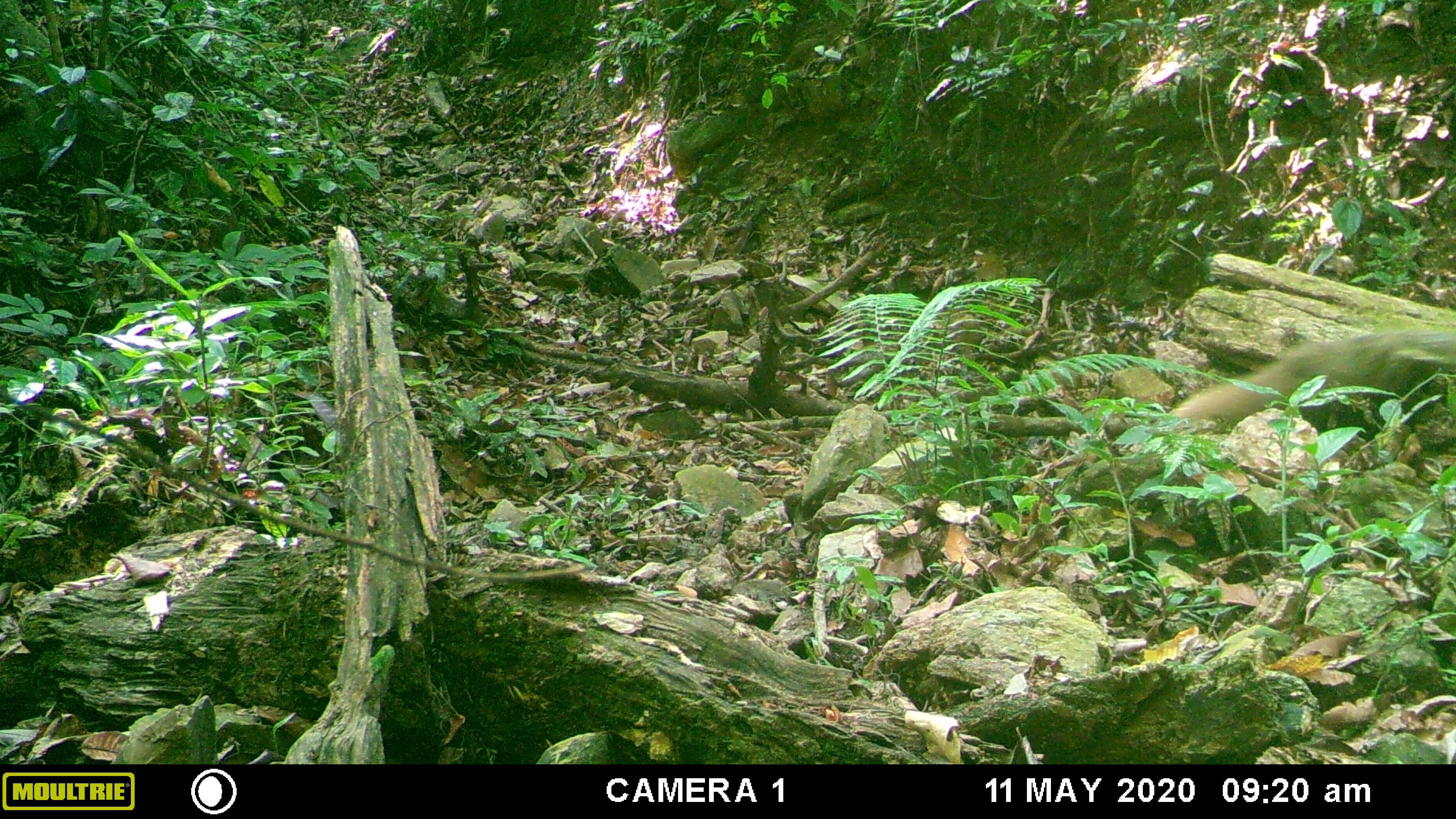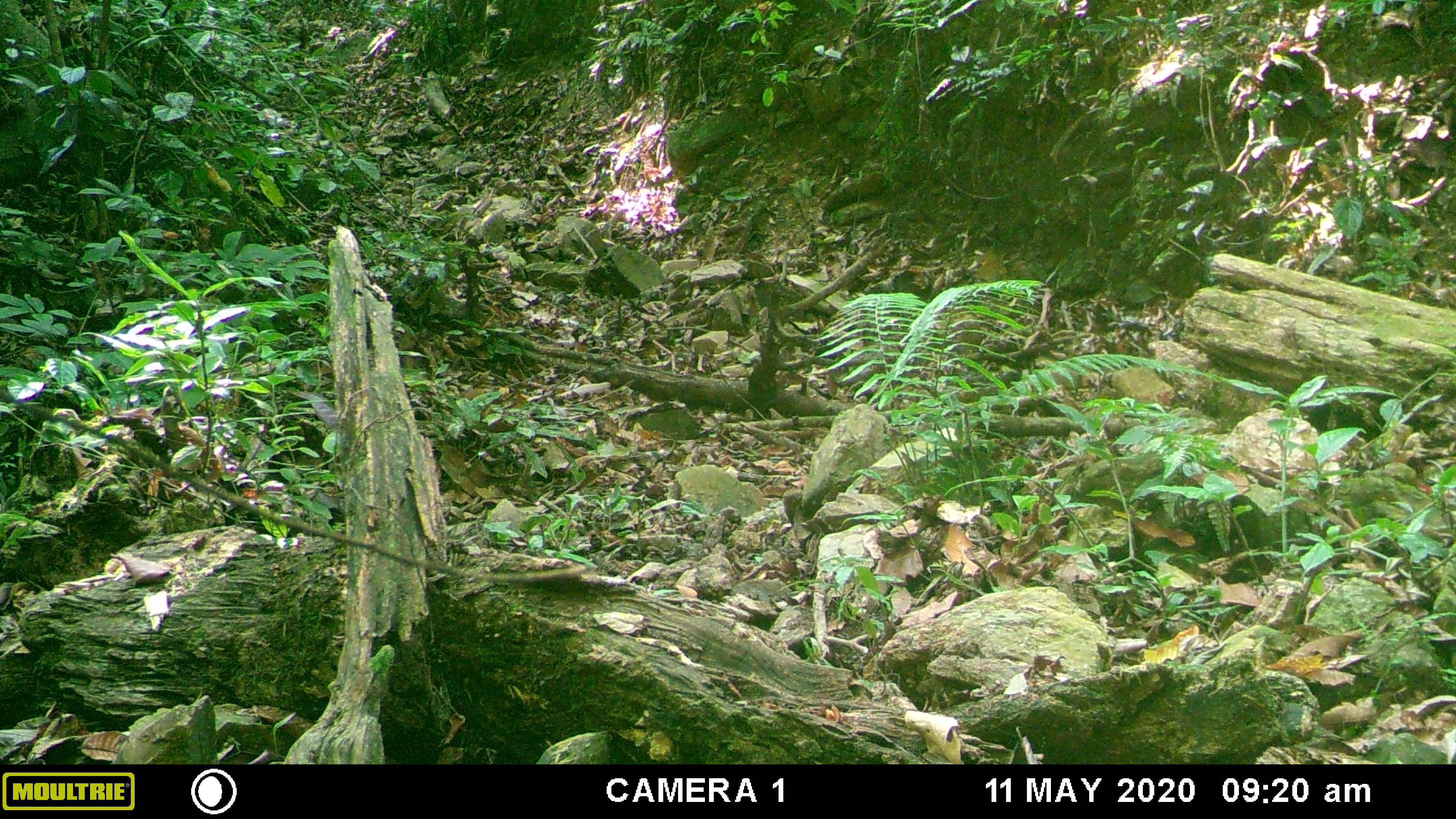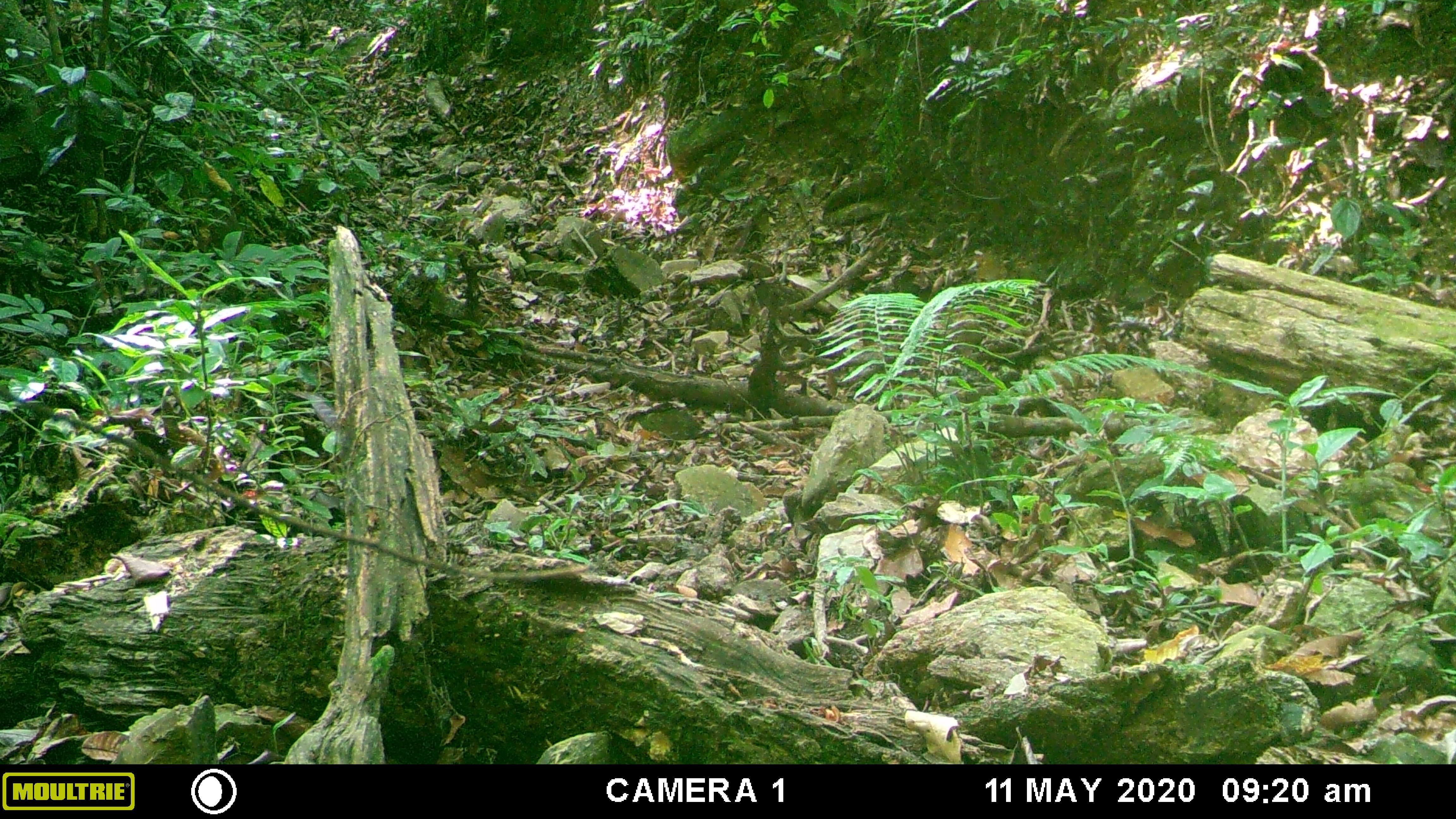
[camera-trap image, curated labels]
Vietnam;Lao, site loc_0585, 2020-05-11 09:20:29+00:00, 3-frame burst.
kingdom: Animalia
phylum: Chordata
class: Mammalia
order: Carnivora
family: Herpestidae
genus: Urva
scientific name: Urva urva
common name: crab-eating mongoose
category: crab eating mongoose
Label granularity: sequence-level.